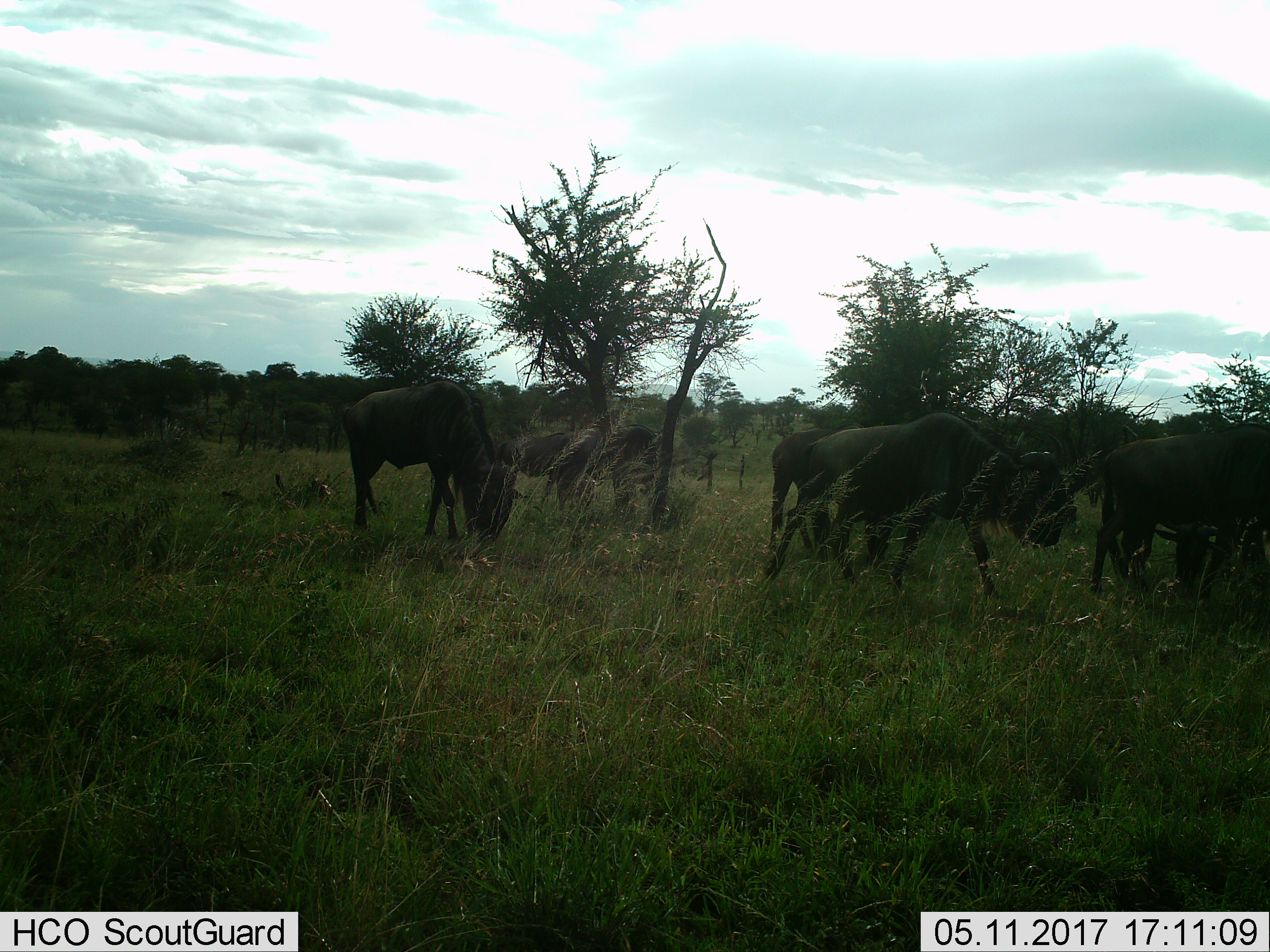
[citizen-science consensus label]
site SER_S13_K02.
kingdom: Animalia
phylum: Chordata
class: Mammalia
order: Artiodactyla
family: Bovidae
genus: Connochaetes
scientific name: Connochaetes taurinus taurinus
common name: blue wildebeest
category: wildebeestblue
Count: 6.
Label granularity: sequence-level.